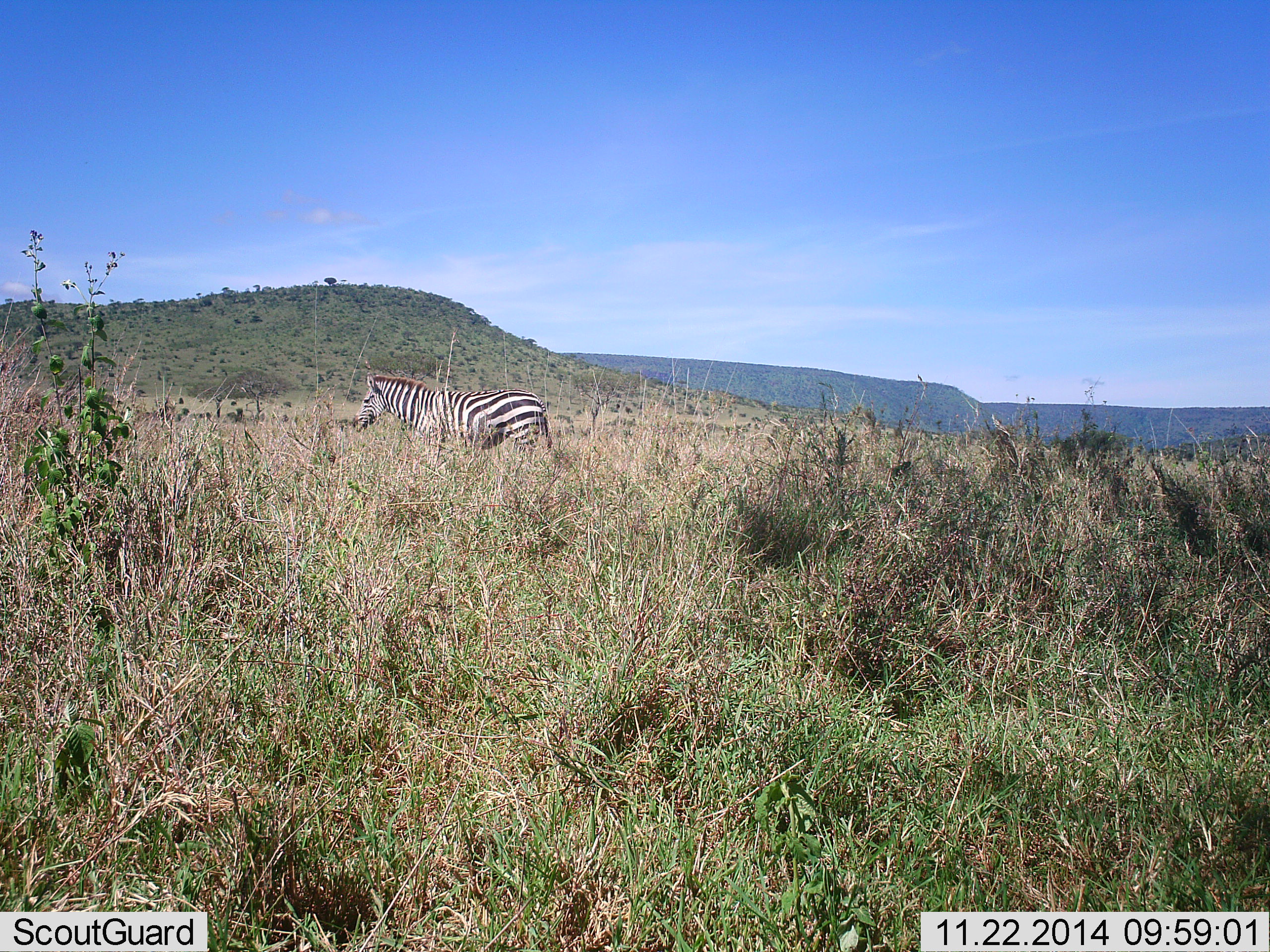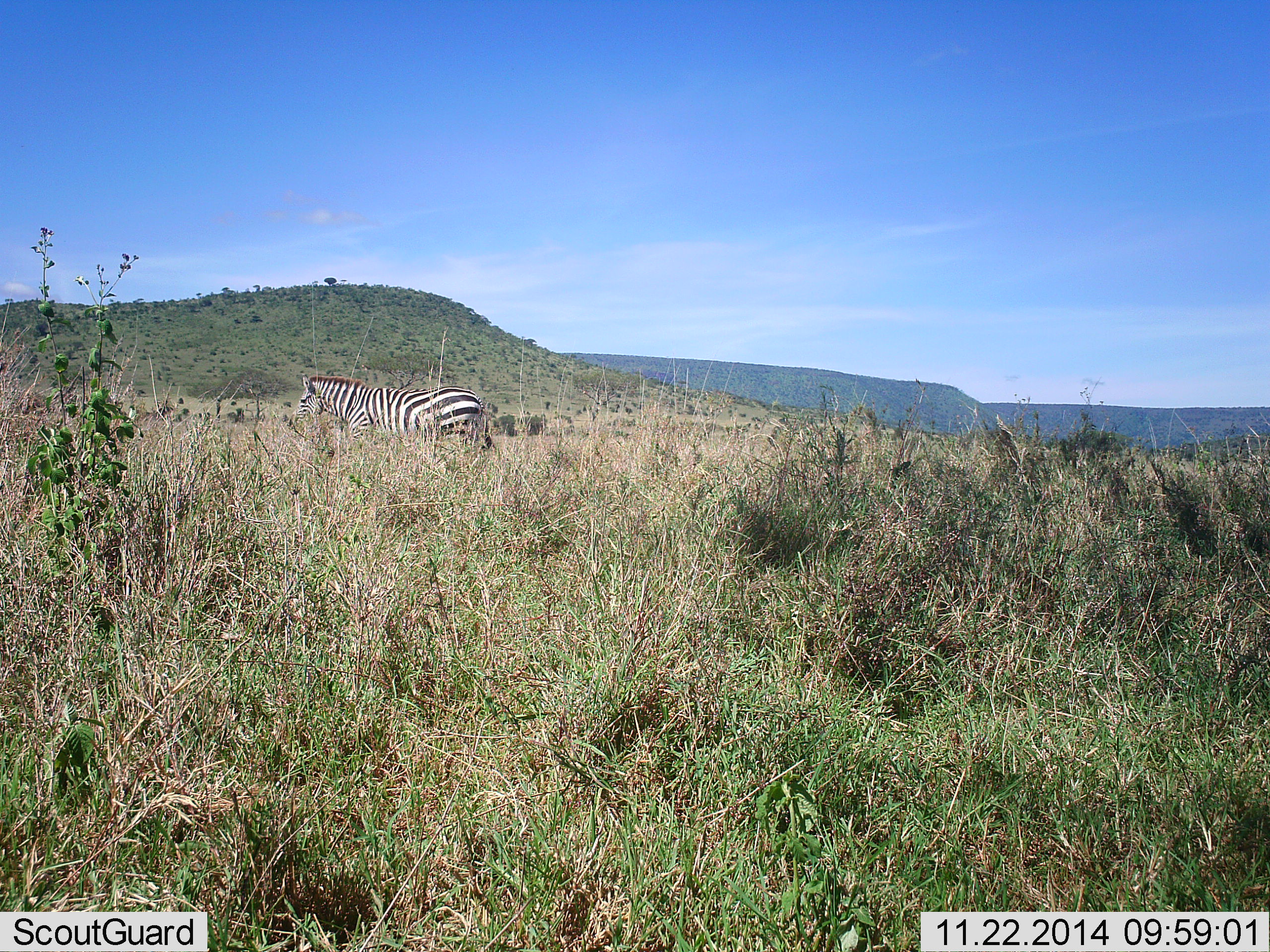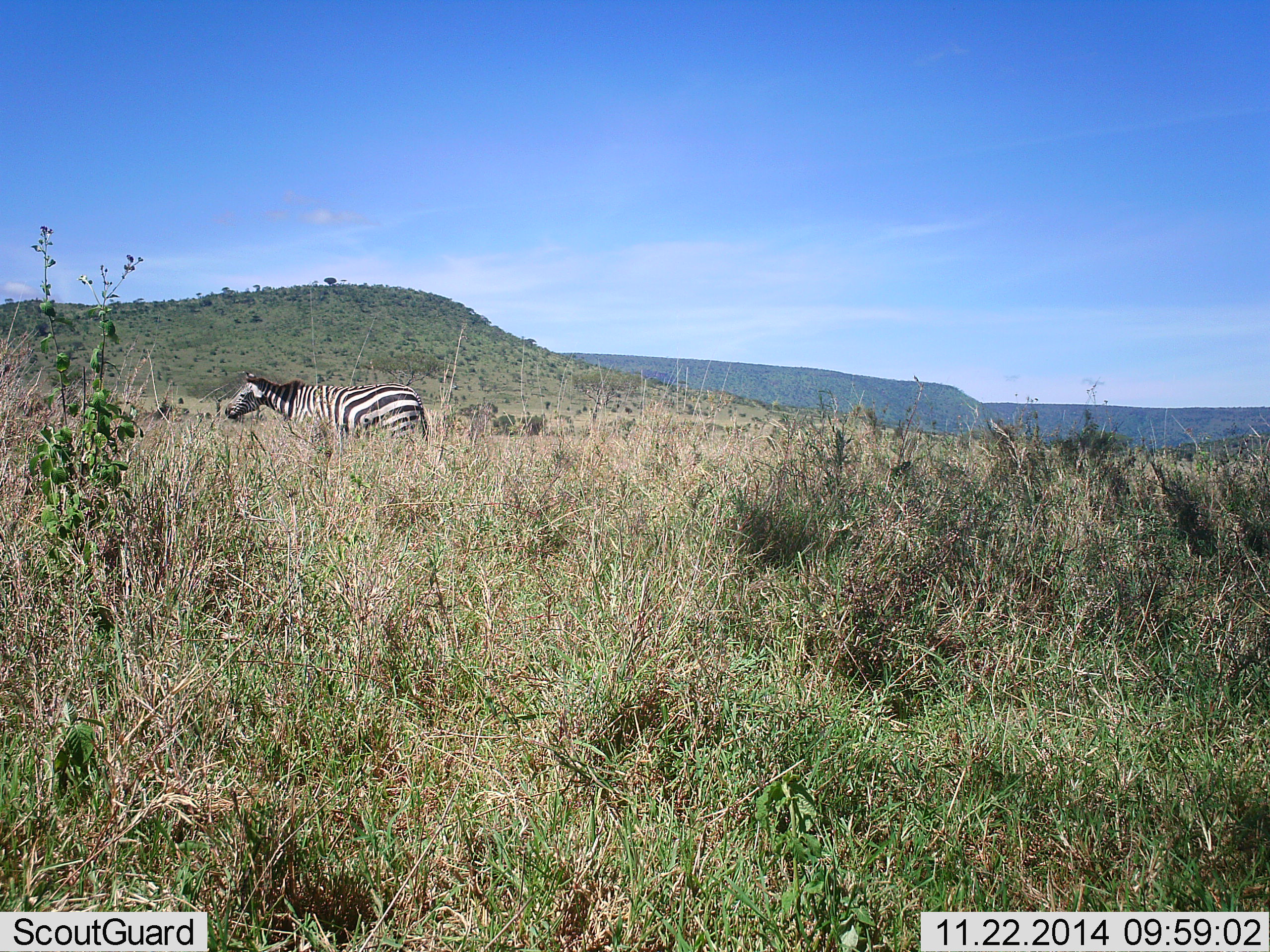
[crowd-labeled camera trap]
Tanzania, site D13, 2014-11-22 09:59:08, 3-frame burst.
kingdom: Animalia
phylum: Chordata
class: Mammalia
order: Perissodactyla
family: Equidae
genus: Equus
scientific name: Equus quagga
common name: plains zebra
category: zebra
Zebra (plains zebra) (Equus quagga), count 1. Behavior (volunteer vote fractions): standing 20%, resting 0%, moving 80%, interacting 0%. Young present (vote fraction): 0%. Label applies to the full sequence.